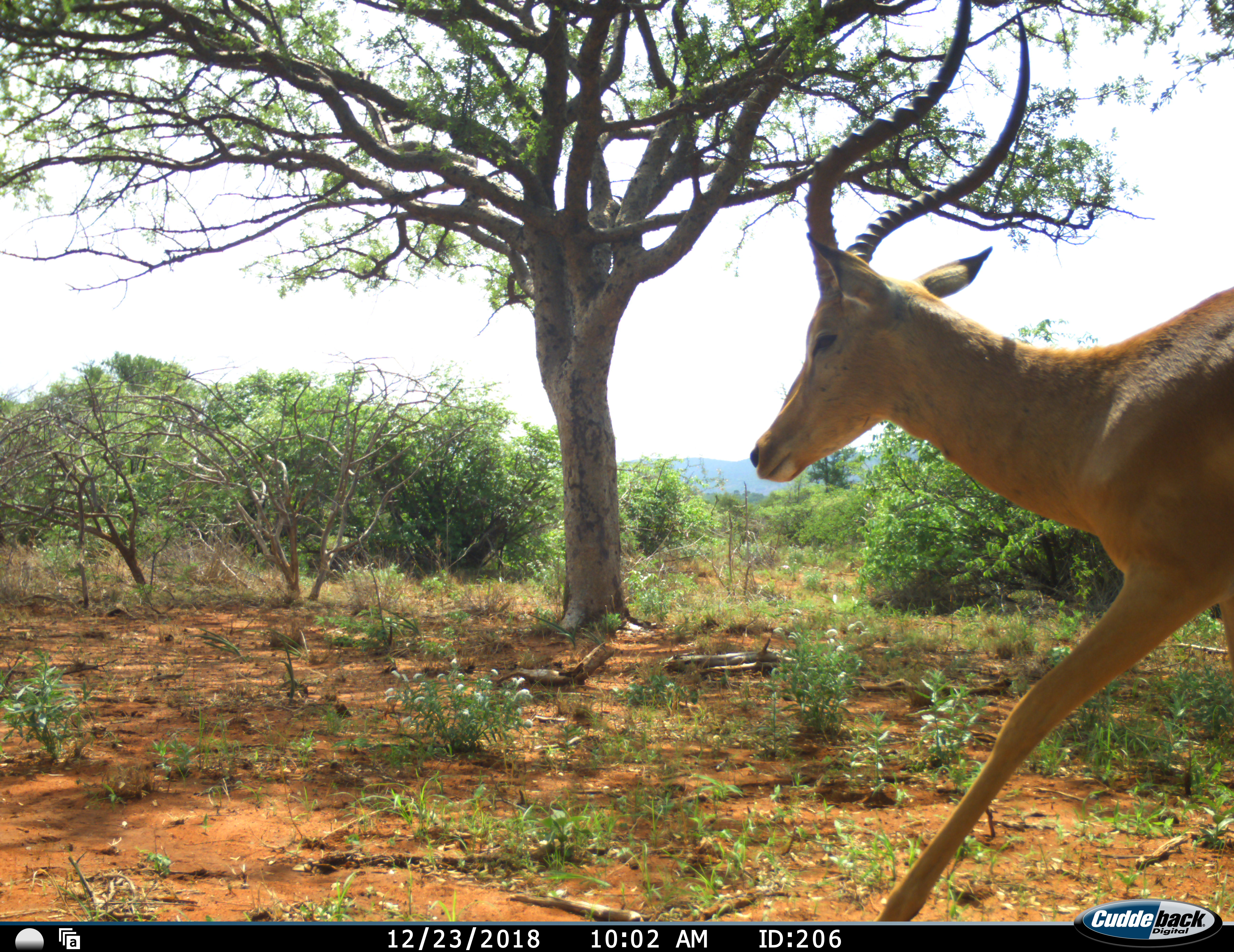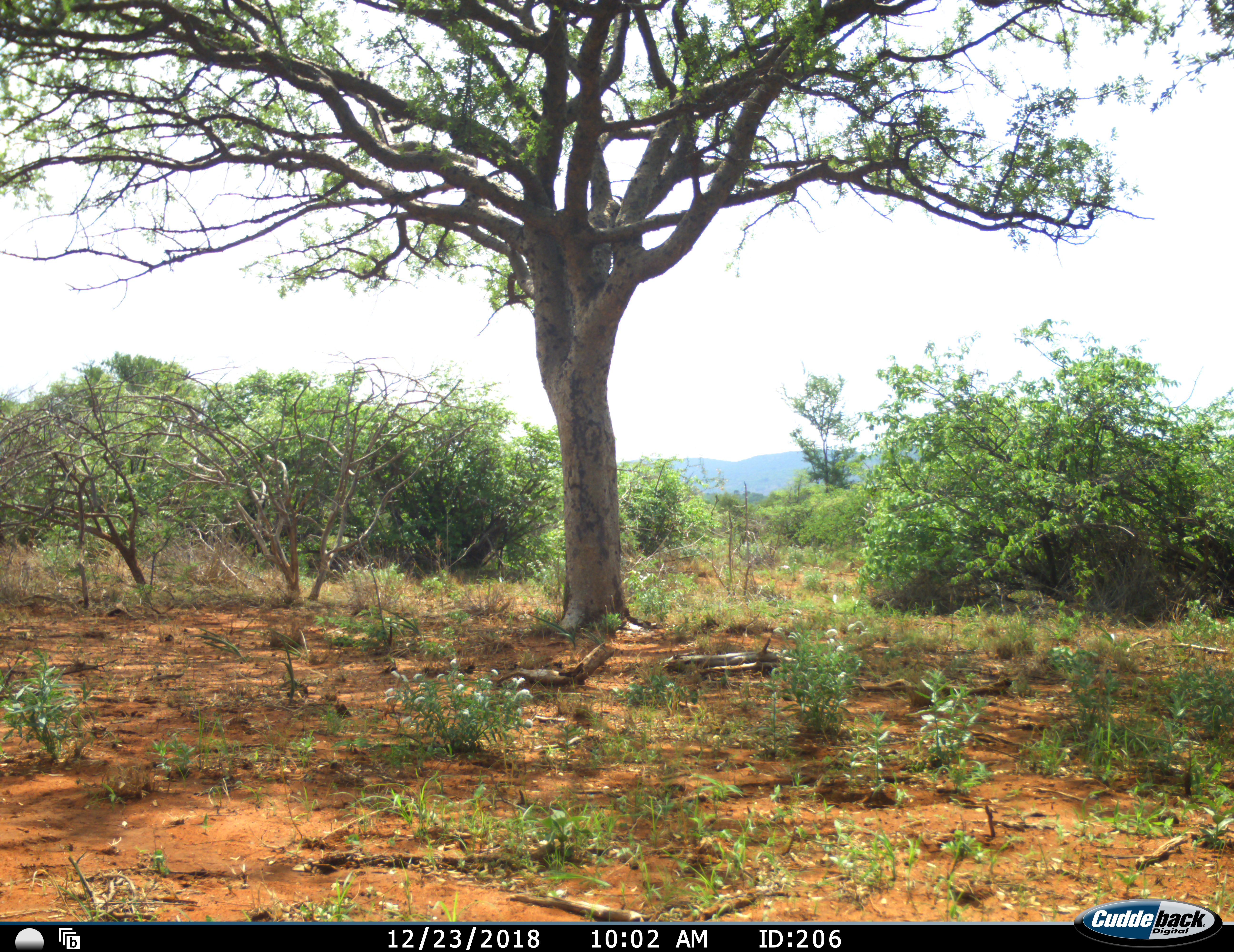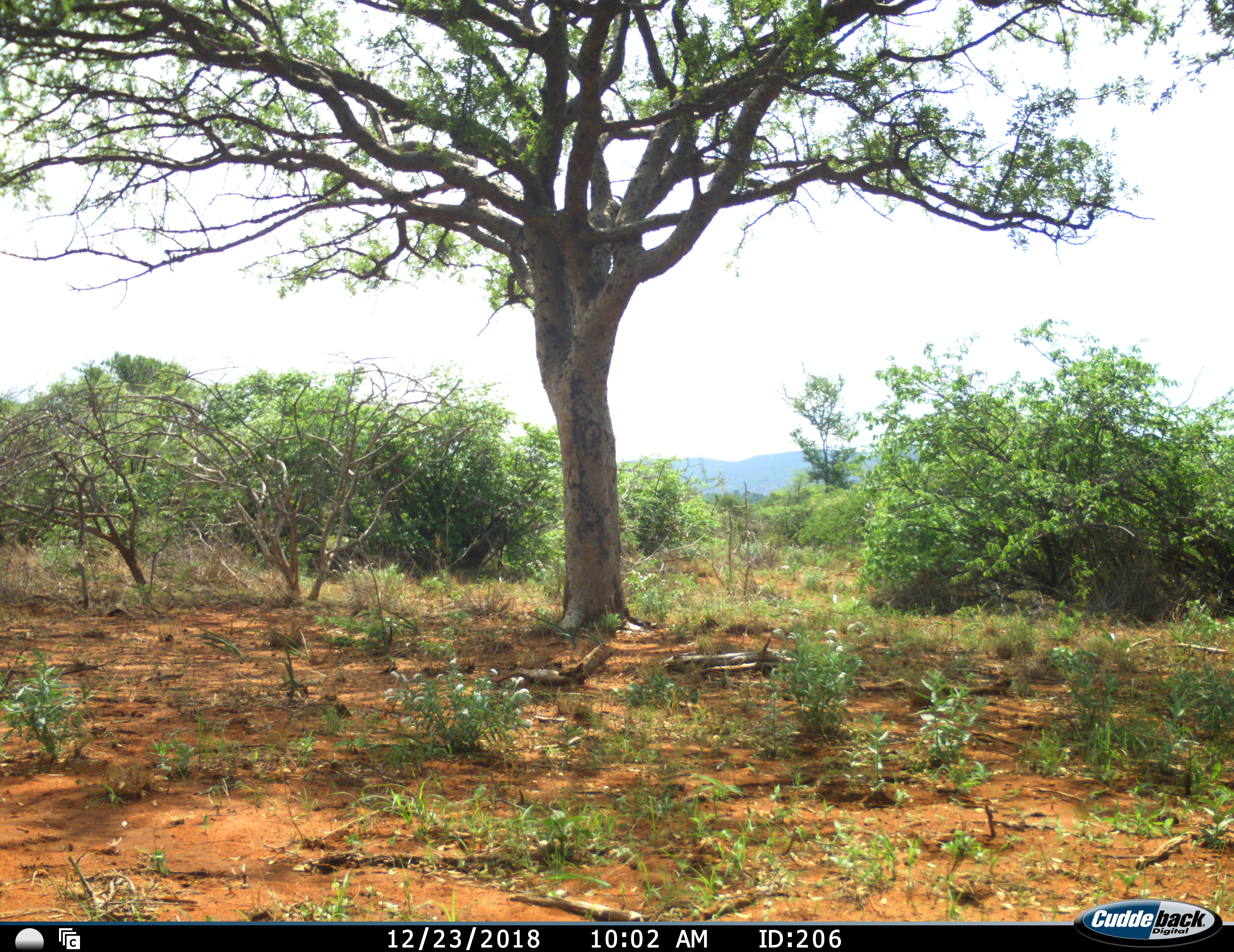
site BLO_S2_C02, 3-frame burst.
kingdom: Animalia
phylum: Chordata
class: Mammalia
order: Artiodactyla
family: Bovidae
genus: Aepyceros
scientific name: Aepyceros melampus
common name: impala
Impala (Aepyceros melampus), count 1. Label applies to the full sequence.